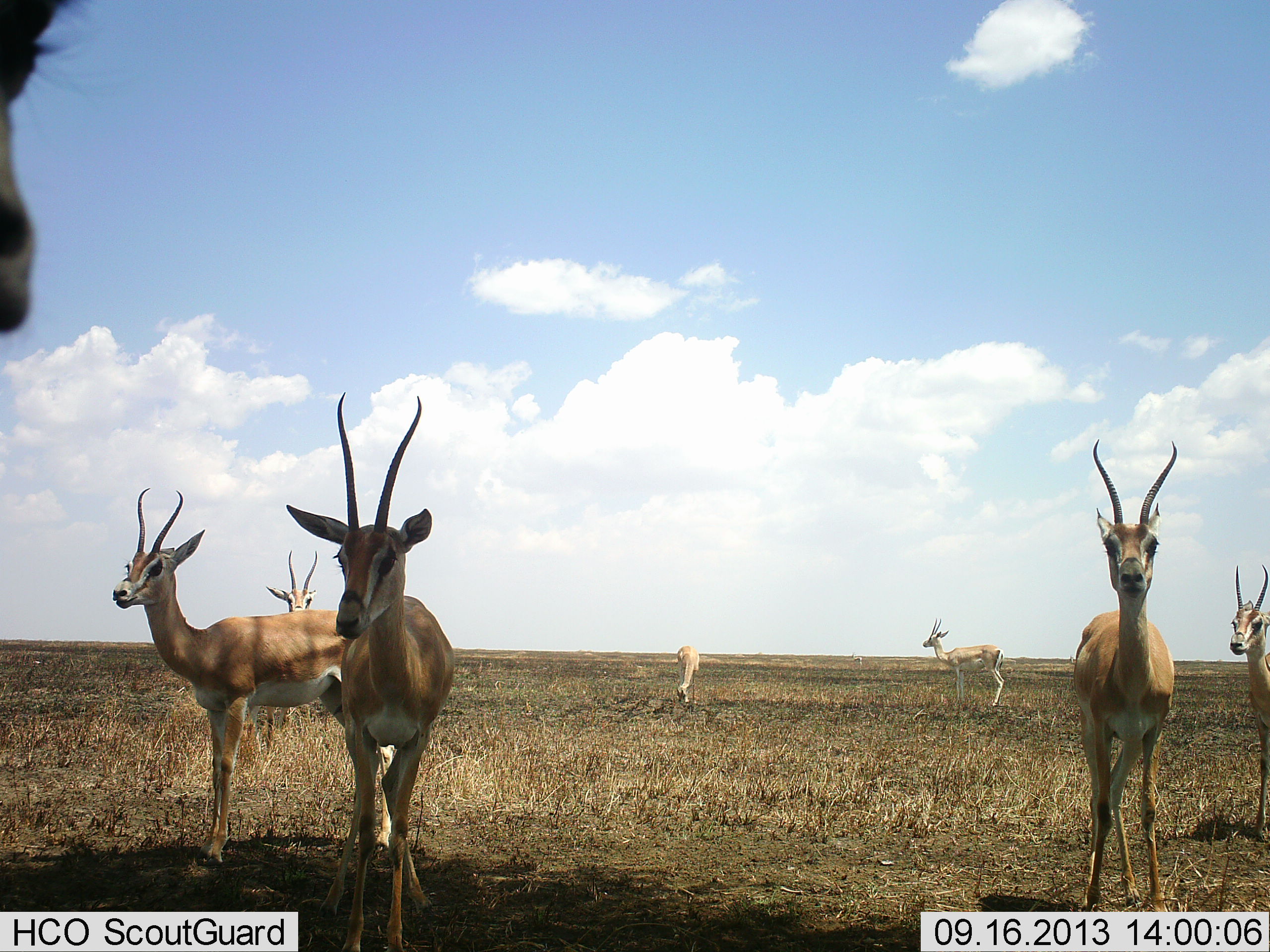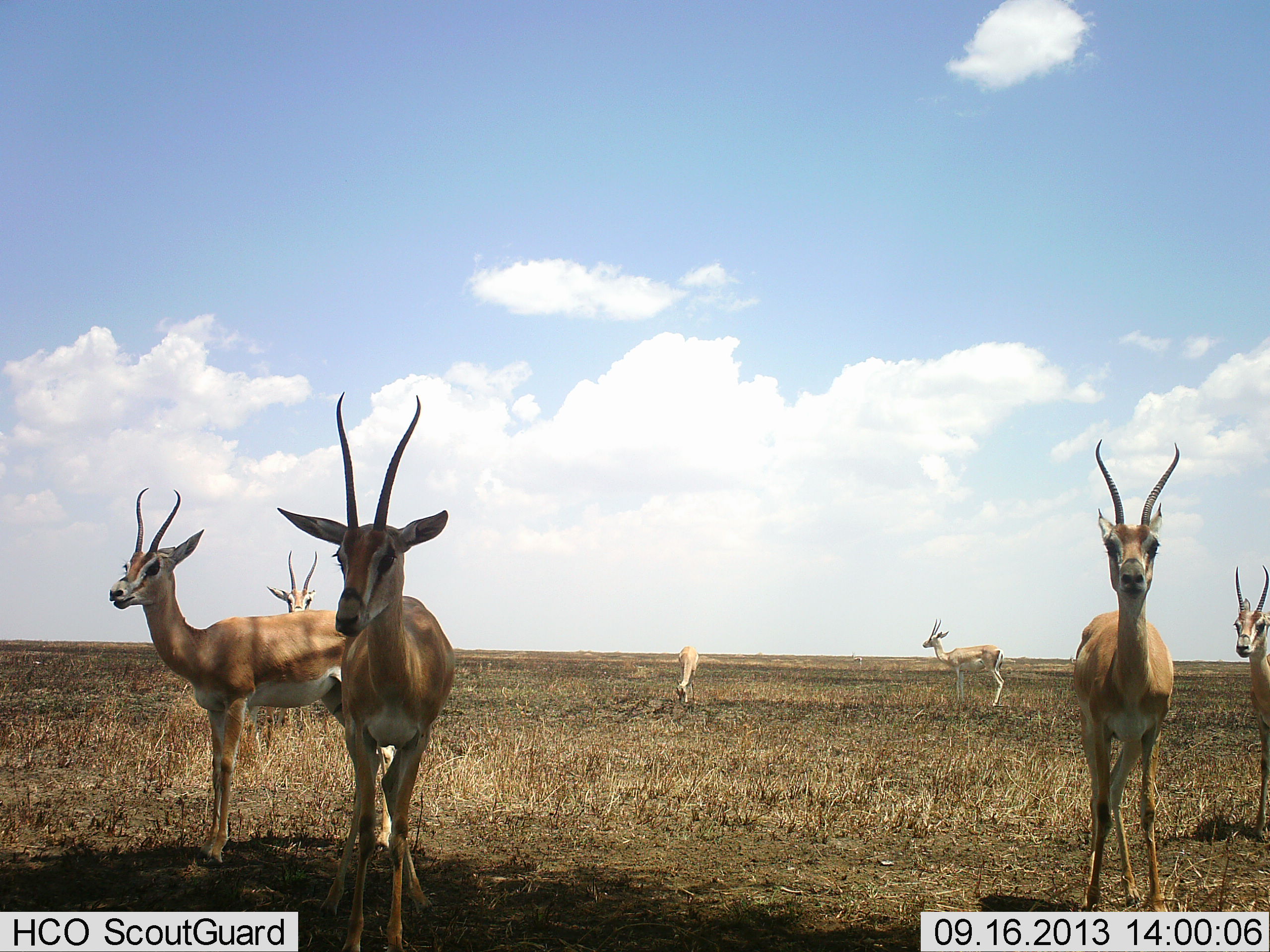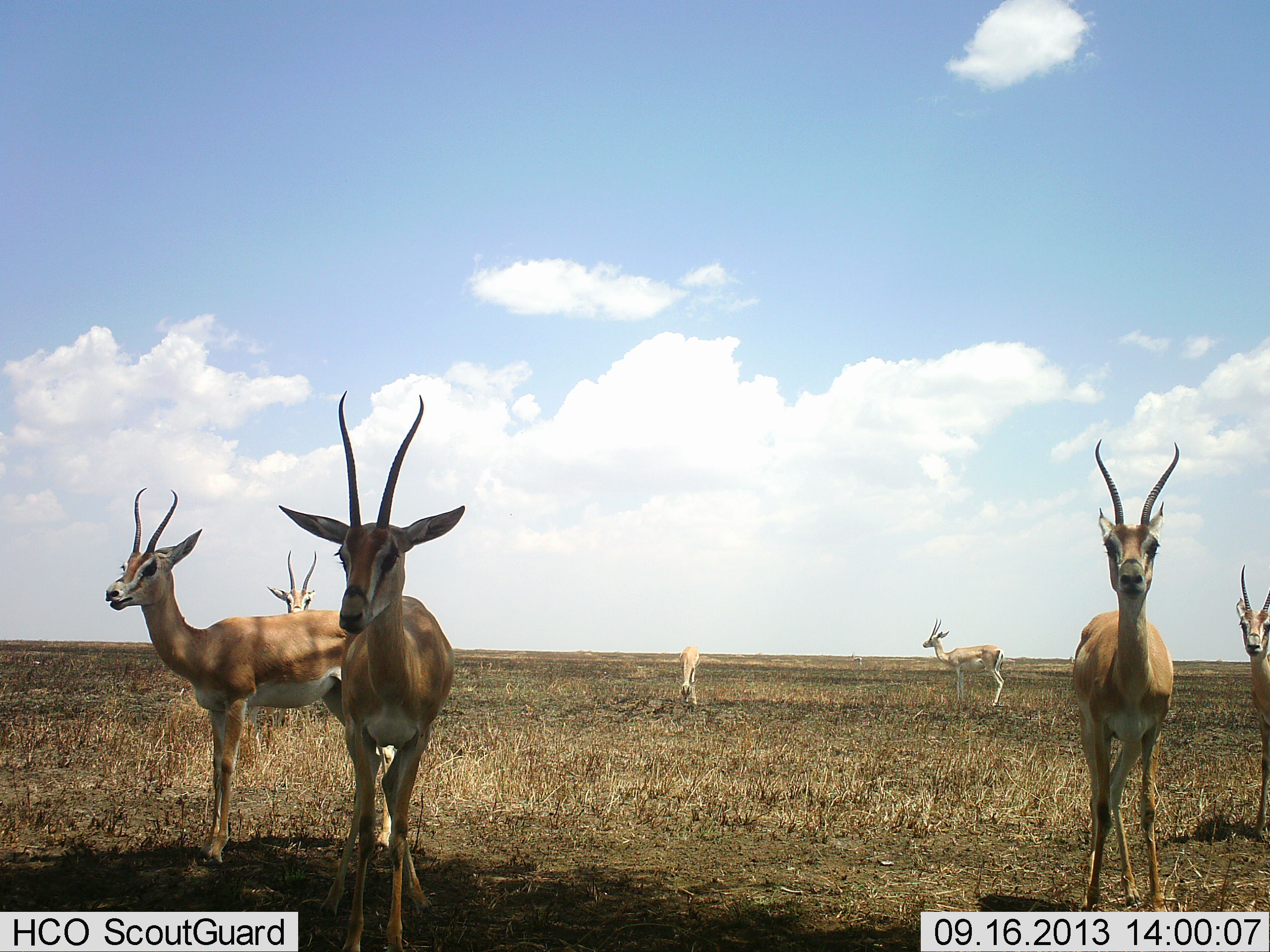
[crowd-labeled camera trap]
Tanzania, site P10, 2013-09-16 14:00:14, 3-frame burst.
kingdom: Animalia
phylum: Chordata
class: Mammalia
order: Artiodactyla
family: Bovidae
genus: Nanger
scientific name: Nanger granti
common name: grant's gazelle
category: gazellegrants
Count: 8.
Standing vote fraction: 97%.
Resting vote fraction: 0%.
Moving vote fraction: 12%.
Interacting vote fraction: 0%.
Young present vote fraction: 0%.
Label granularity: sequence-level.